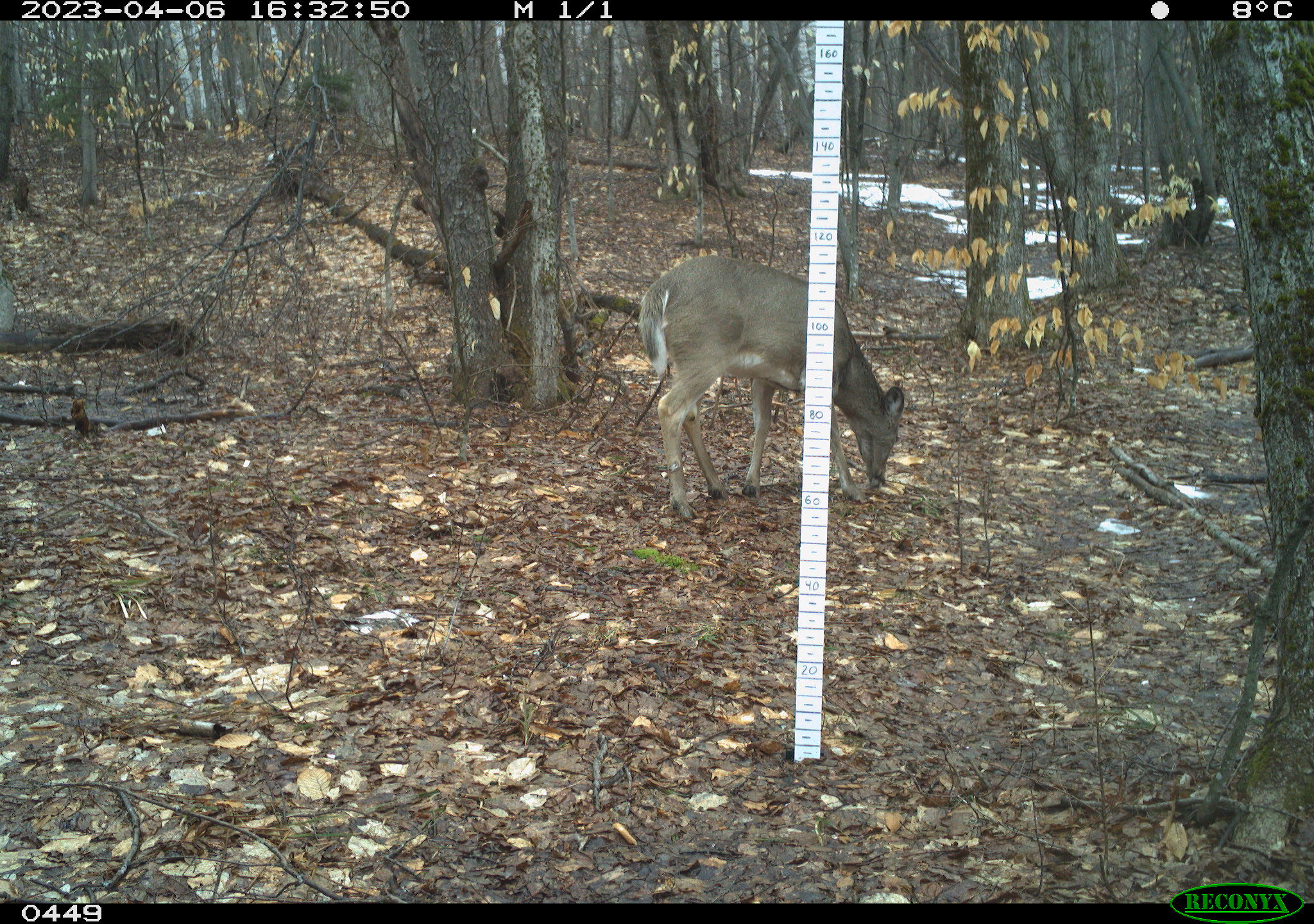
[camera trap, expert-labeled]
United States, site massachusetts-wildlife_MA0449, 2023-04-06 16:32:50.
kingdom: Animalia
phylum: Chordata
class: Mammalia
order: Artiodactyla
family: Cervidae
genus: Odocoileus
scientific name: Odocoileus virginianus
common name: white-tailed deer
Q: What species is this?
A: White-tailed deer (Odocoileus virginianus).